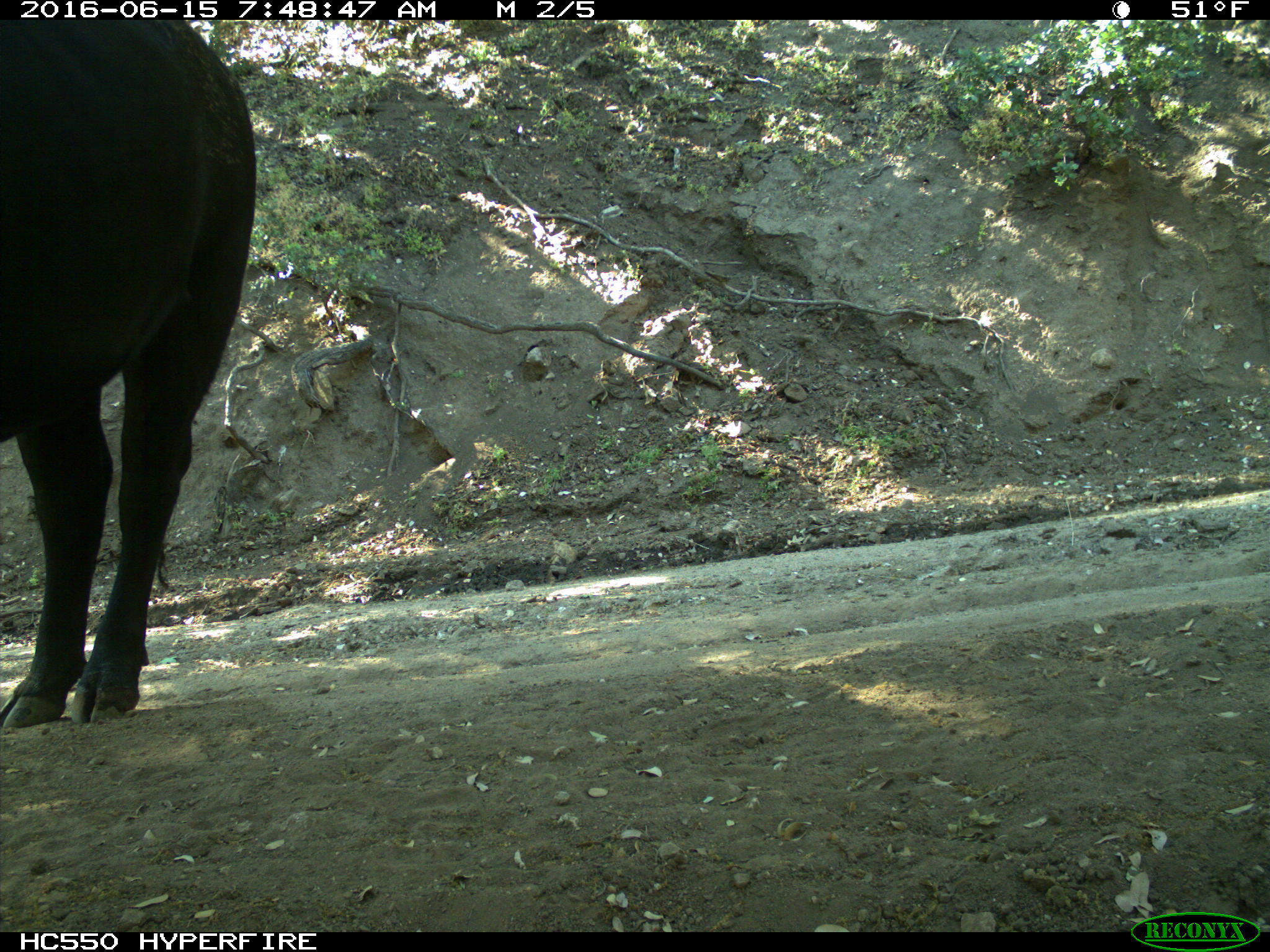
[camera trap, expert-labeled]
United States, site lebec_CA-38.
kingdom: Animalia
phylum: Chordata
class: Mammalia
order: Artiodactyla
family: Bovidae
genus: Bos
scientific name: Bos taurus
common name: domestic cow